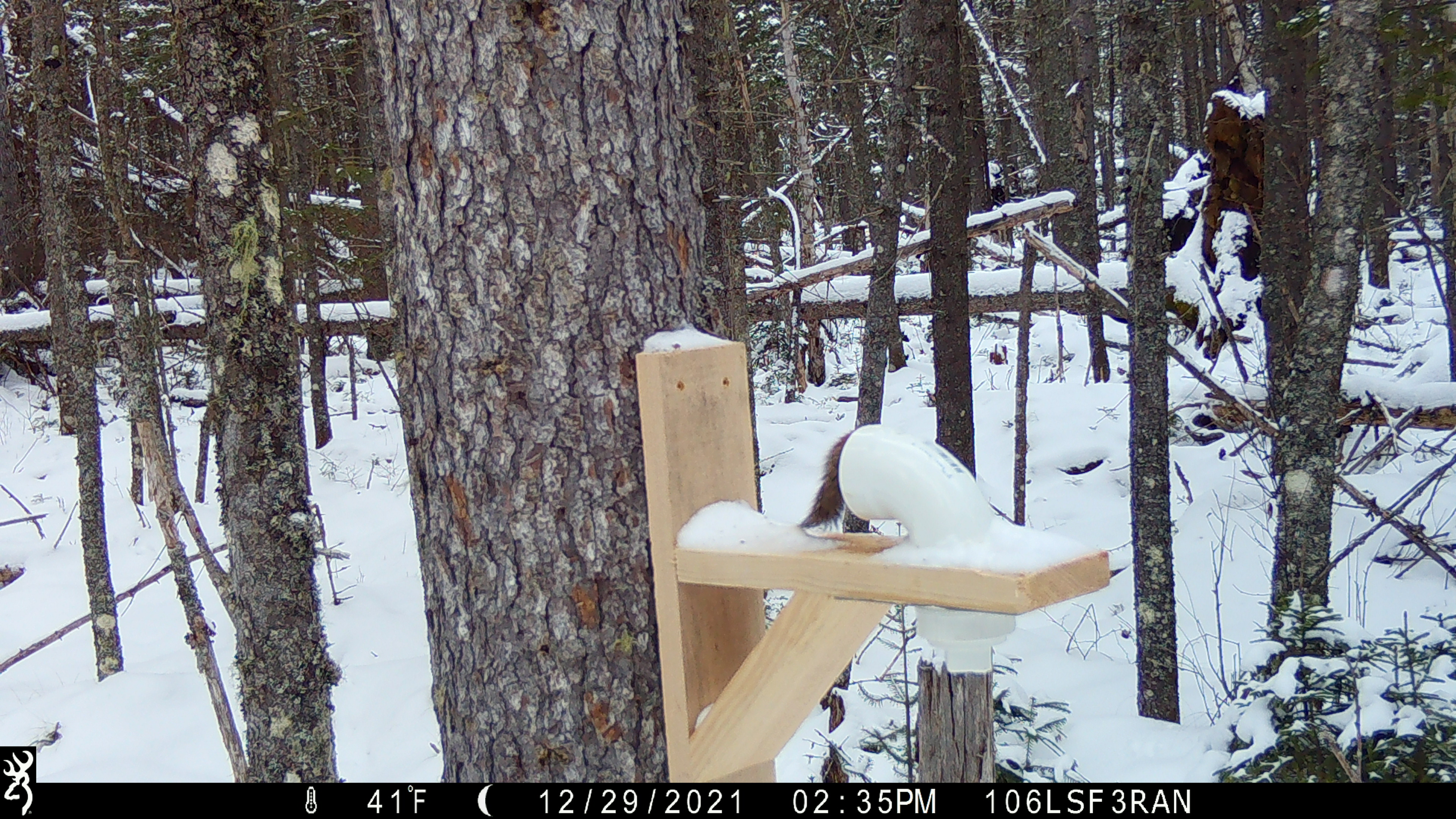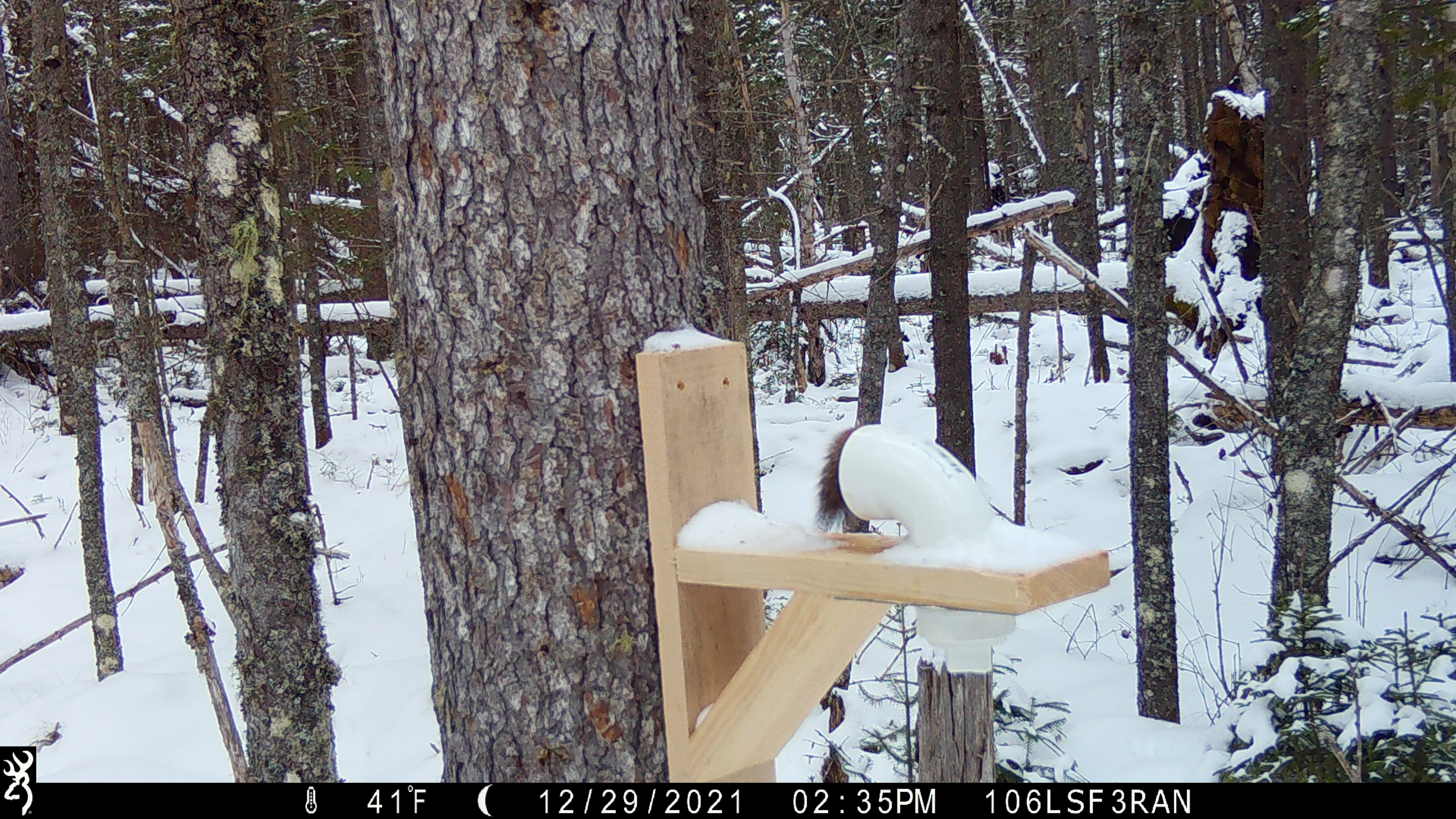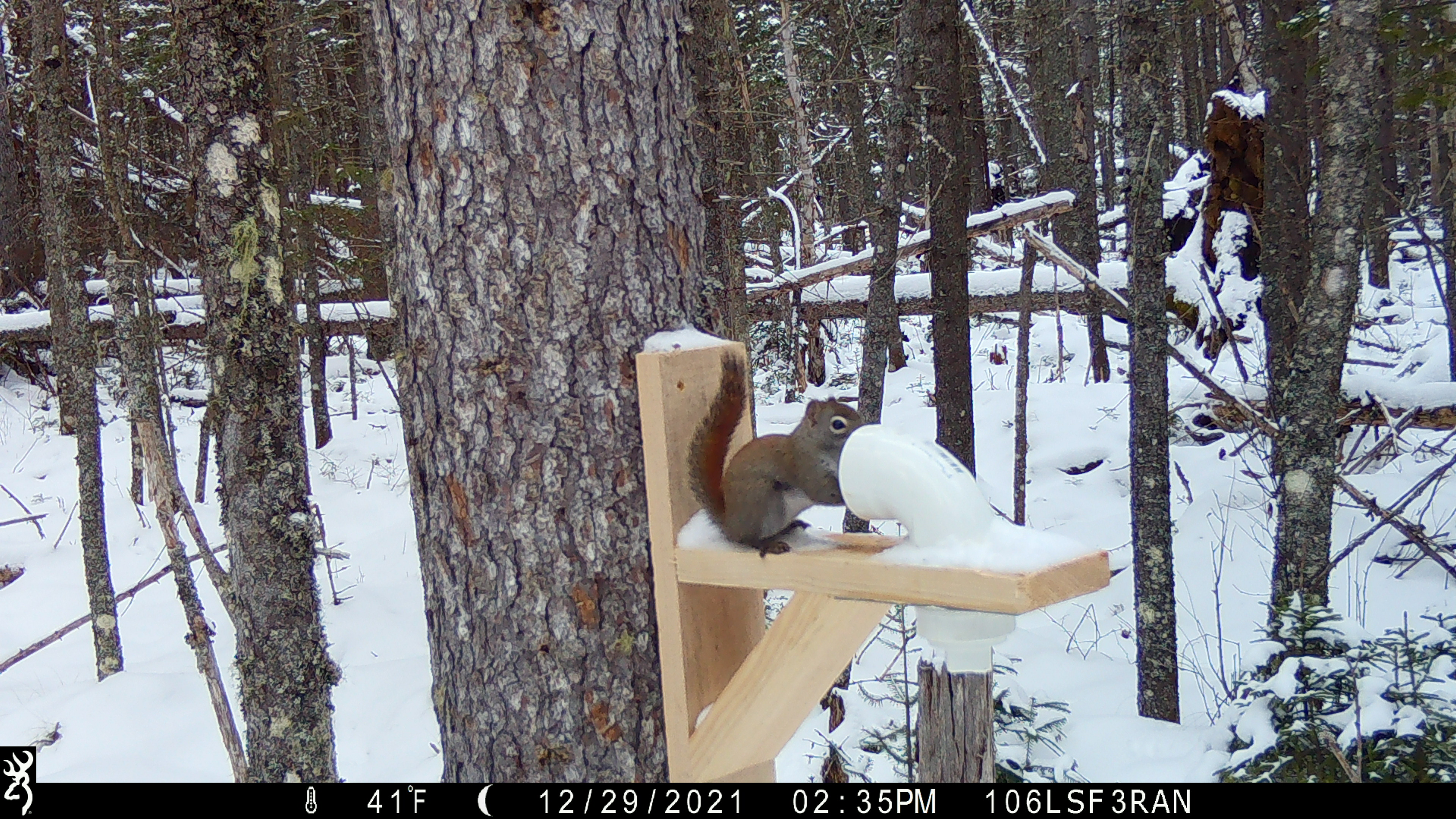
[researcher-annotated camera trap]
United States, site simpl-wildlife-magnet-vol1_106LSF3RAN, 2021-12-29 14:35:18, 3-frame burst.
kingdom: Animalia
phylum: Chordata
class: Mammalia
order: Rodentia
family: Sciuridae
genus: Tamiasciurus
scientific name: Tamiasciurus hudsonicus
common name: red squirrel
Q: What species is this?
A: Red squirrel (Tamiasciurus hudsonicus).